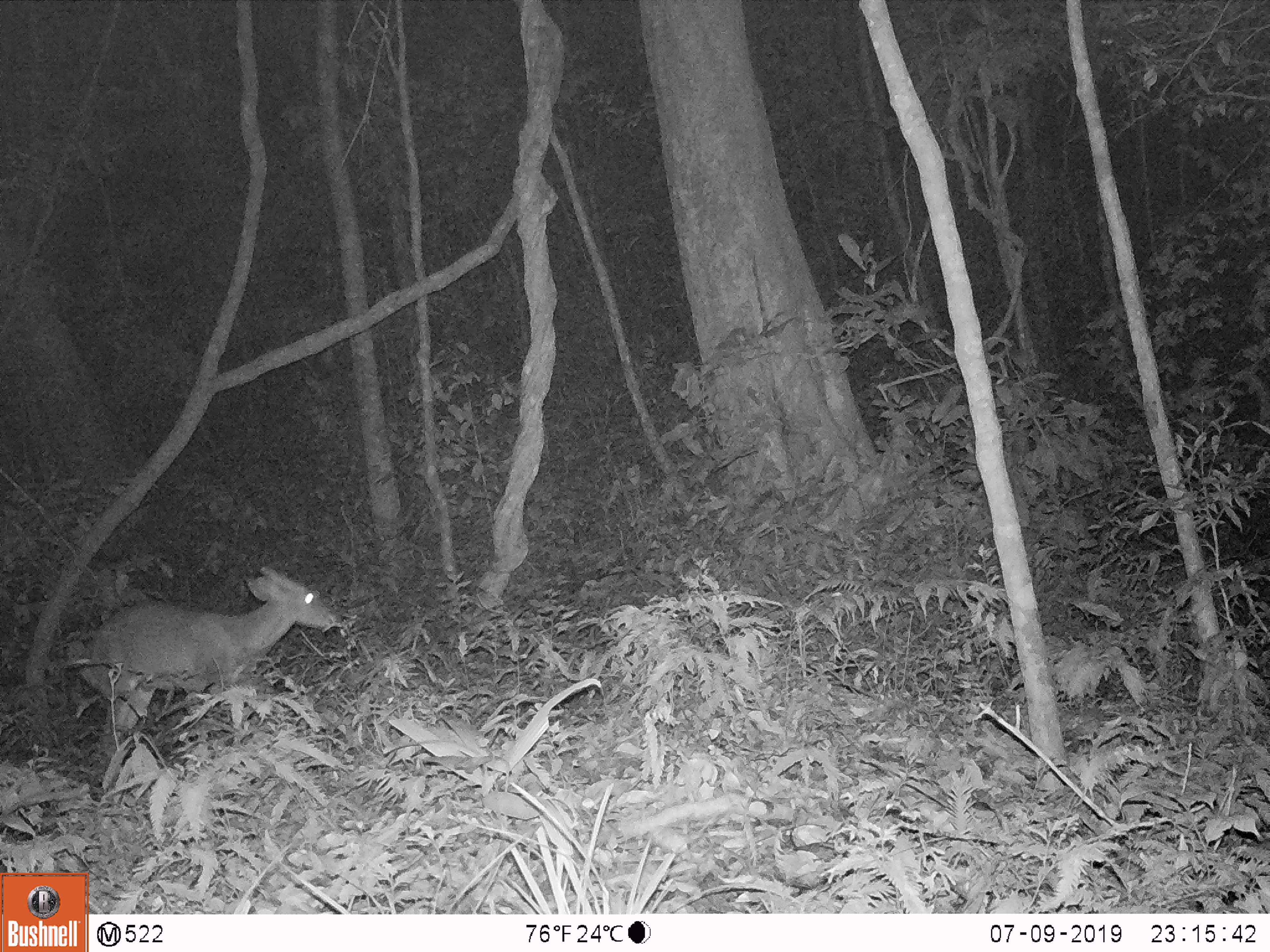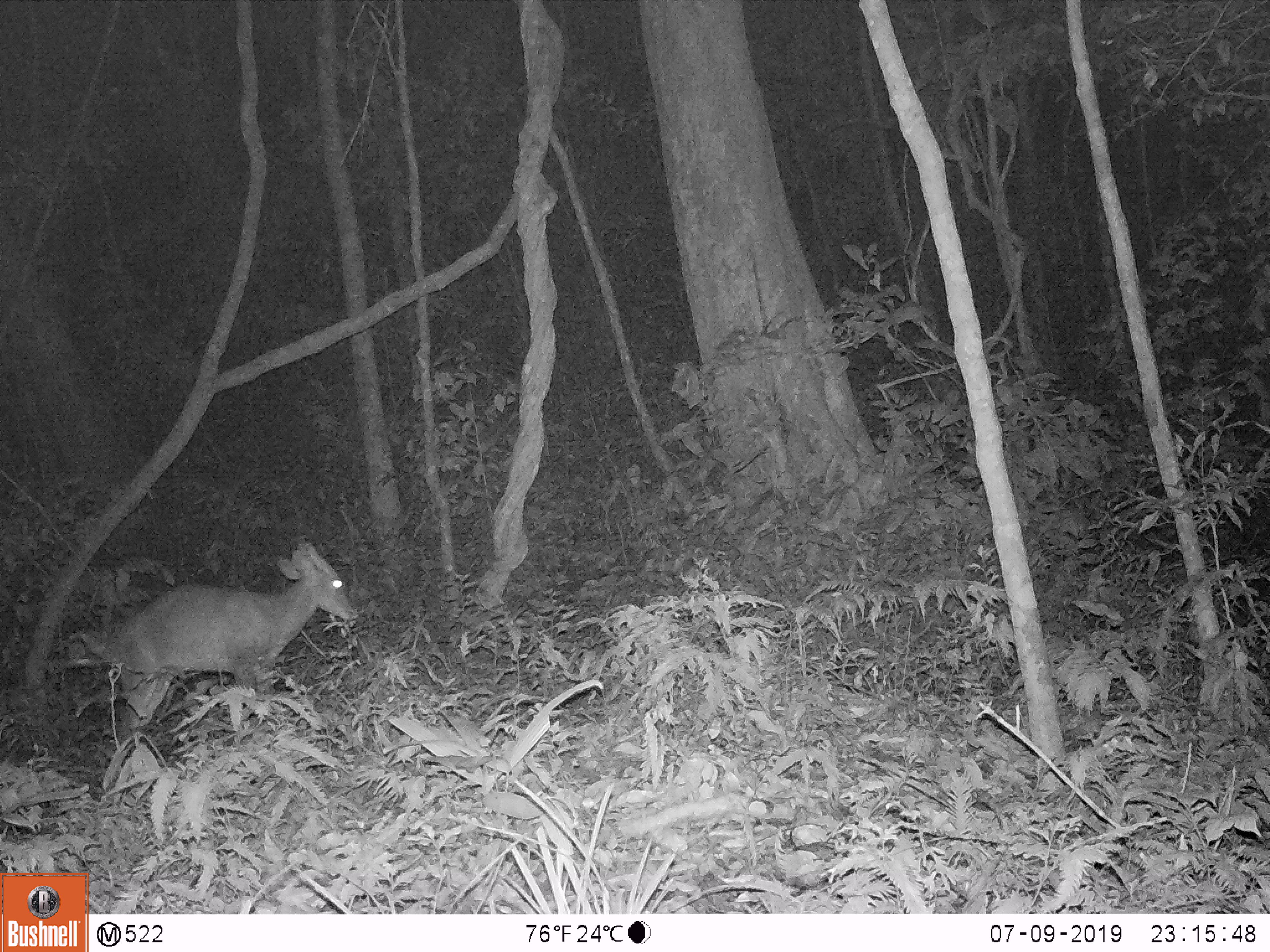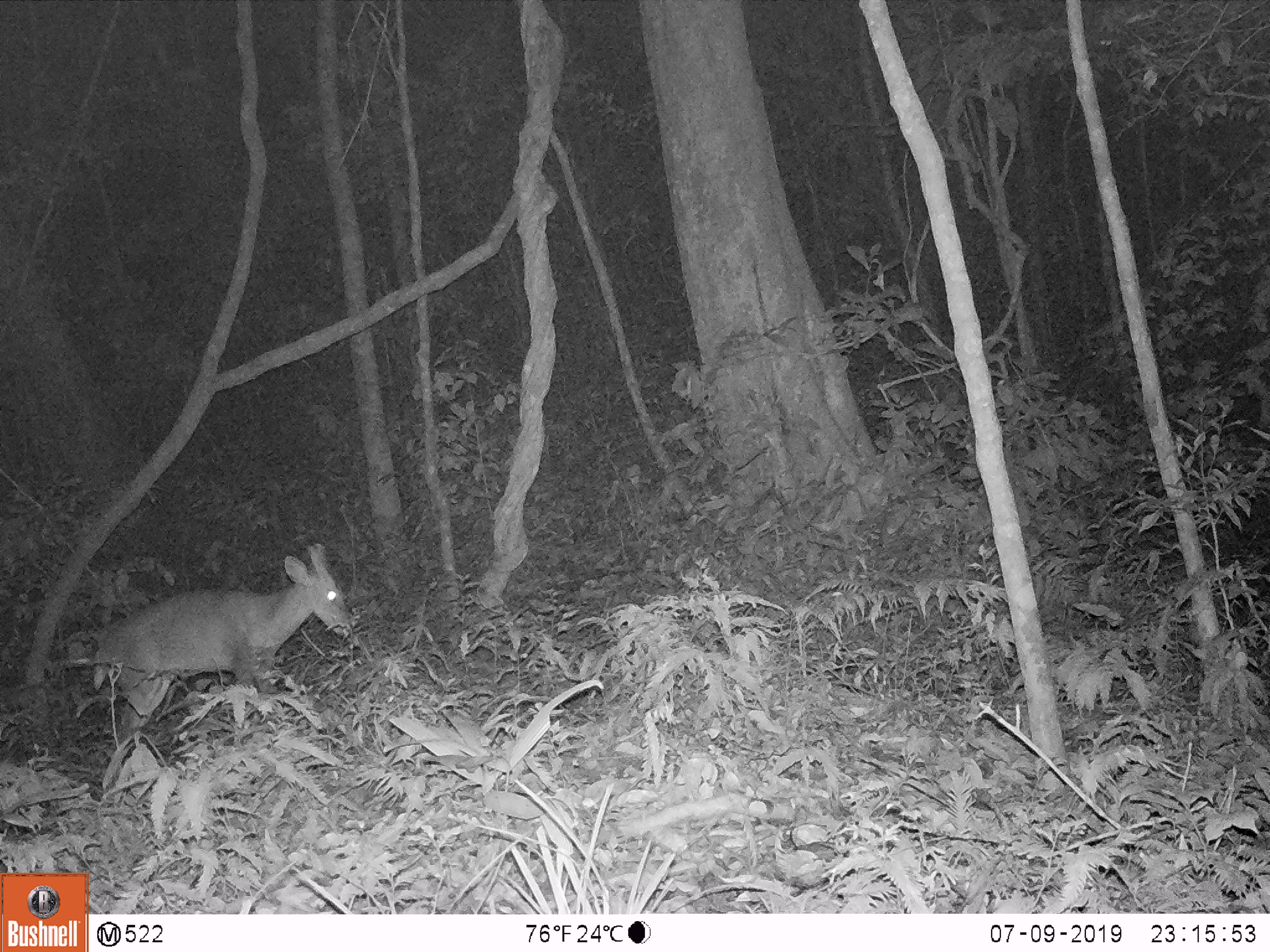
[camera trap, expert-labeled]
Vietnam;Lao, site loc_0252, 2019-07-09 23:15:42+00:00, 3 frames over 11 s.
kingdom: Animalia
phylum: Chordata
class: Mammalia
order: Artiodactyla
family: Cervidae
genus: Muntiacus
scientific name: Muntiacus rooseveltorum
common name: roosevelt's muntjac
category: roosevelts muntjac group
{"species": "roosevelts muntjac group (roosevelt's muntjac) (Muntiacus rooseveltorum)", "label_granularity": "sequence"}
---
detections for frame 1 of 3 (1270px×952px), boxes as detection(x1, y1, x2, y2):
roosevelts muntjac group: detection(80, 564, 339, 757)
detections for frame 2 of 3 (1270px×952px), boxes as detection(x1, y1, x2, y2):
roosevelts muntjac group: detection(77, 539, 357, 751)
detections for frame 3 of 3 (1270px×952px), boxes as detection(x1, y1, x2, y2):
roosevelts muntjac group: detection(90, 544, 353, 755)